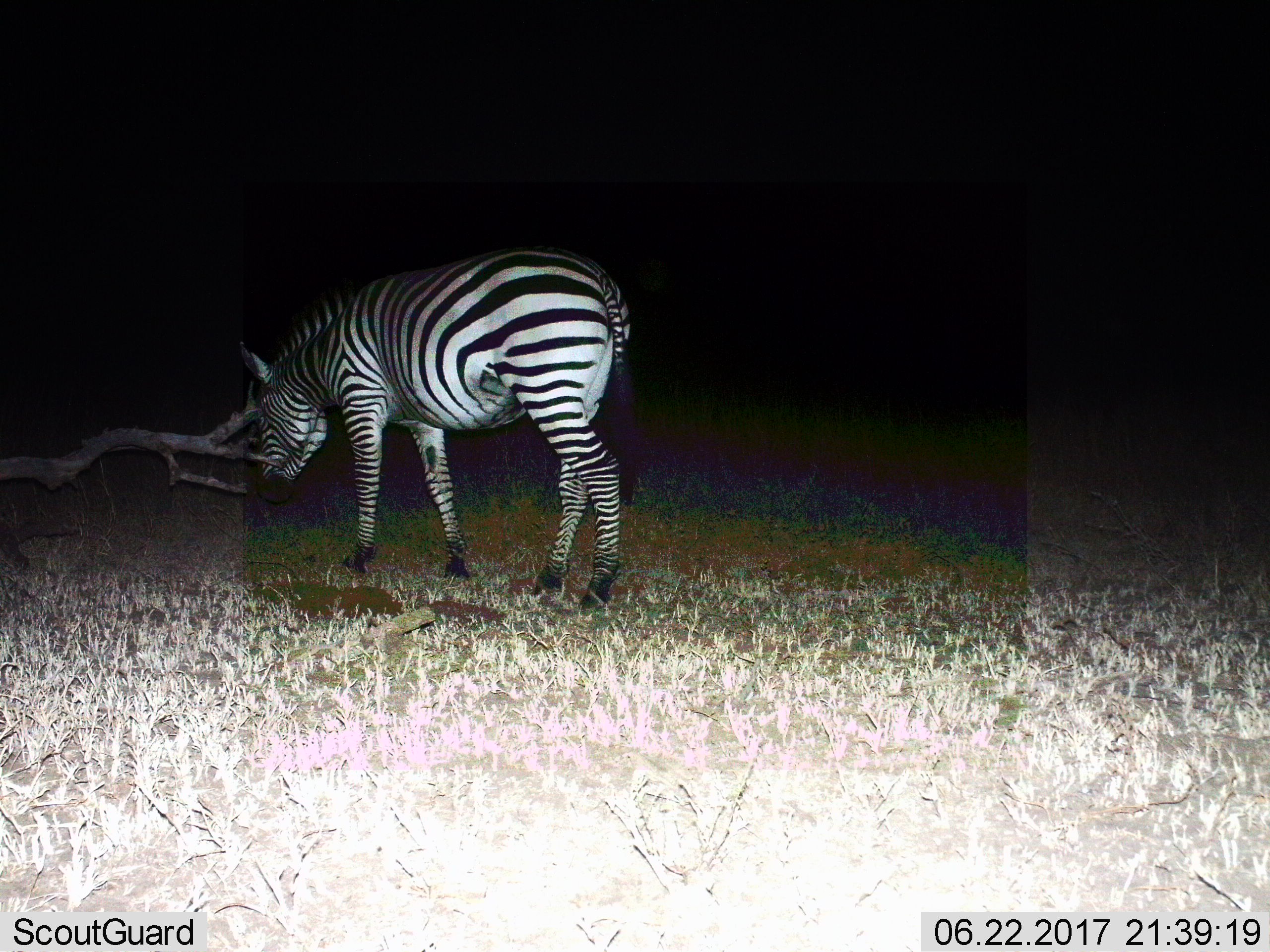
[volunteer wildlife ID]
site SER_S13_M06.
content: unidentified animal